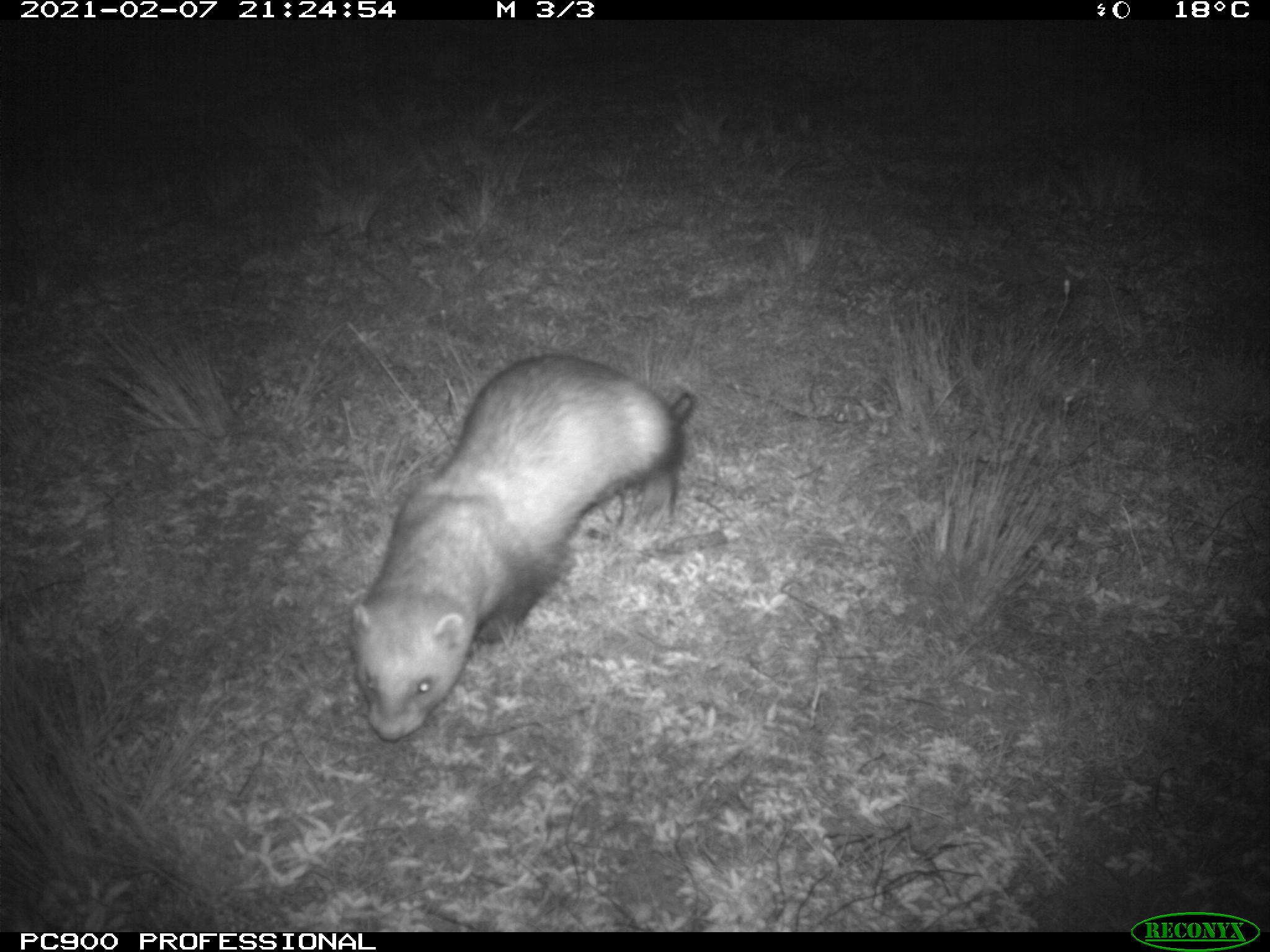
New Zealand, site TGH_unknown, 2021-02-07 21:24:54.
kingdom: Animalia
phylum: Chordata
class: Mammalia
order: Carnivora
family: Mustelidae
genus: Mustela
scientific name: Mustela furo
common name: ferret